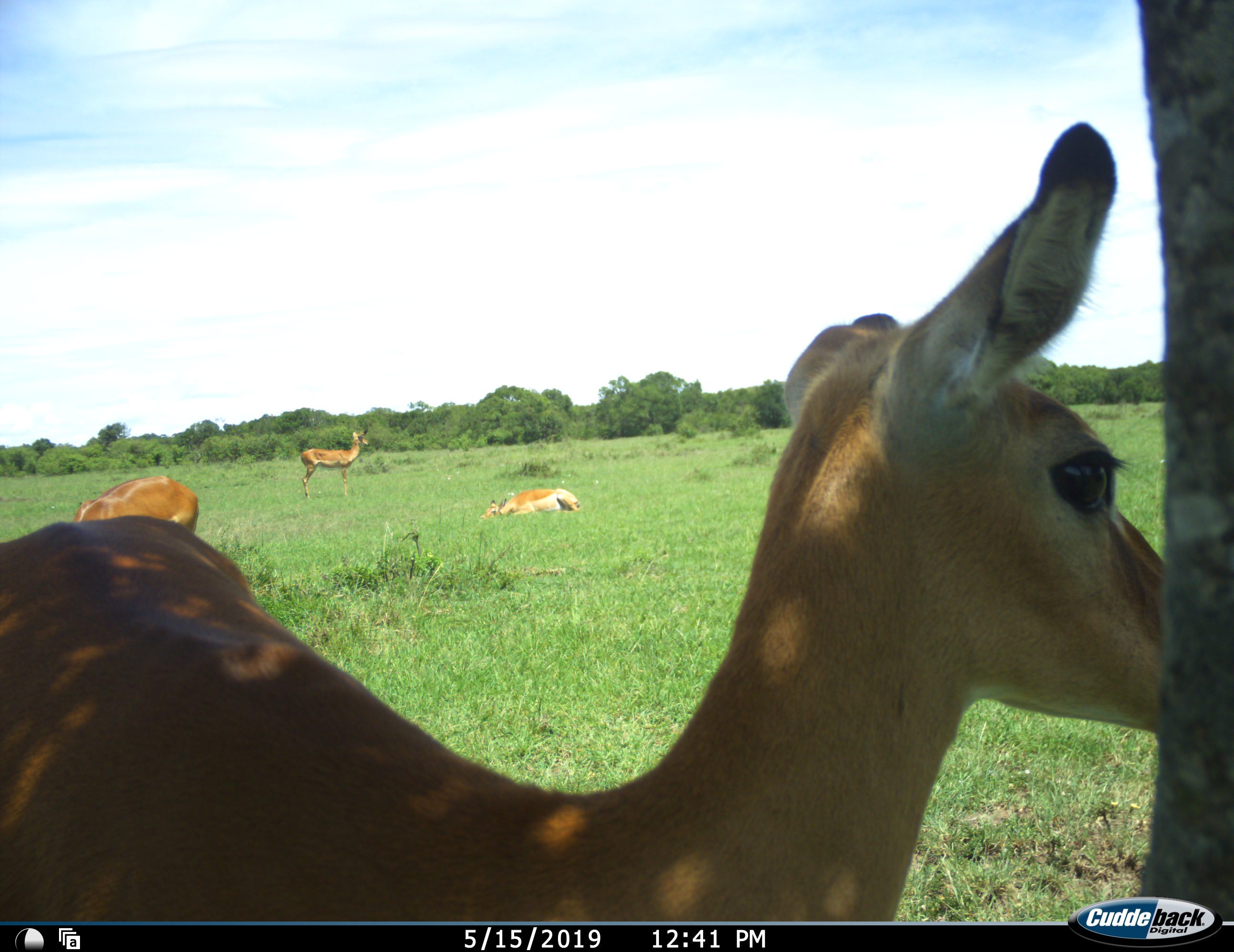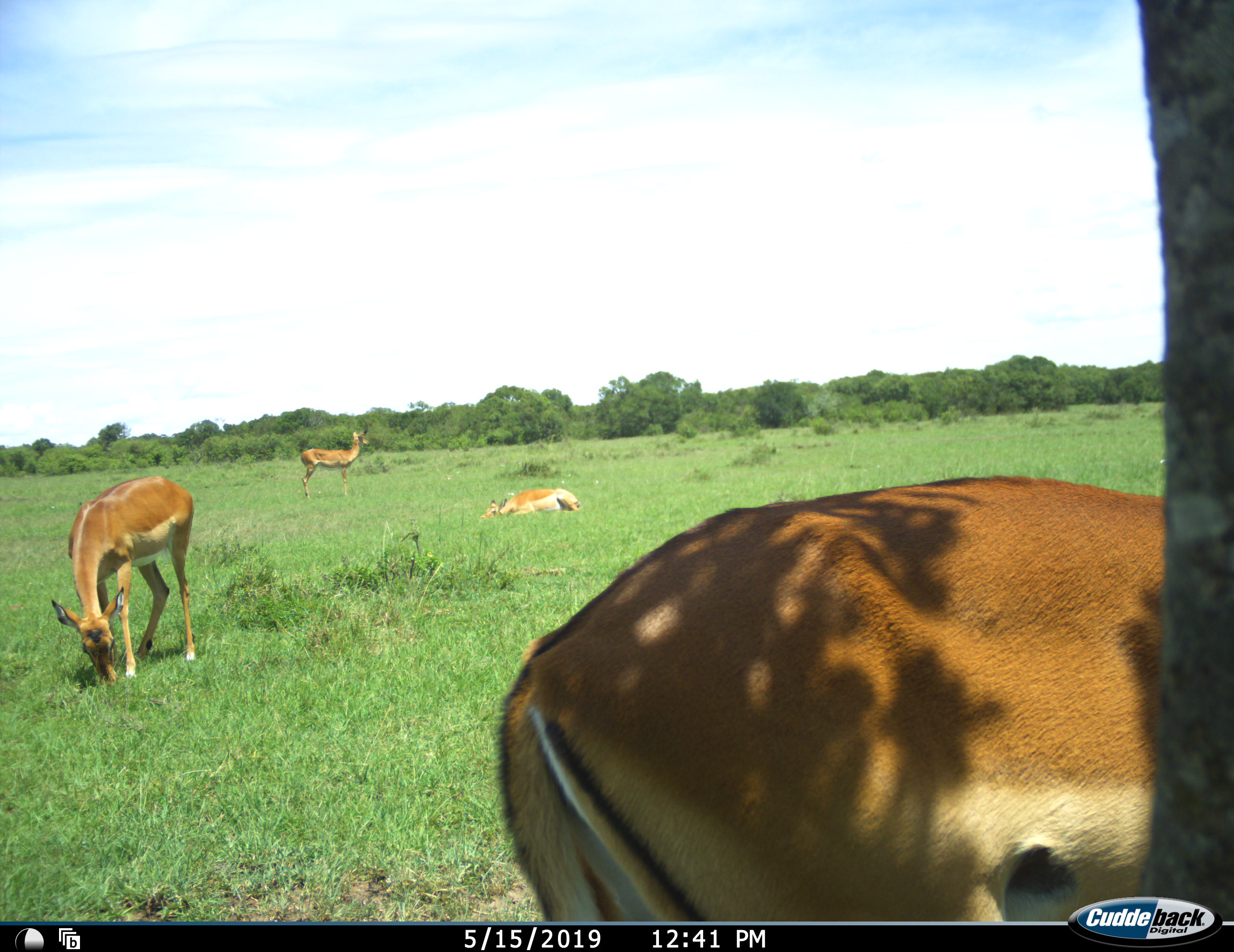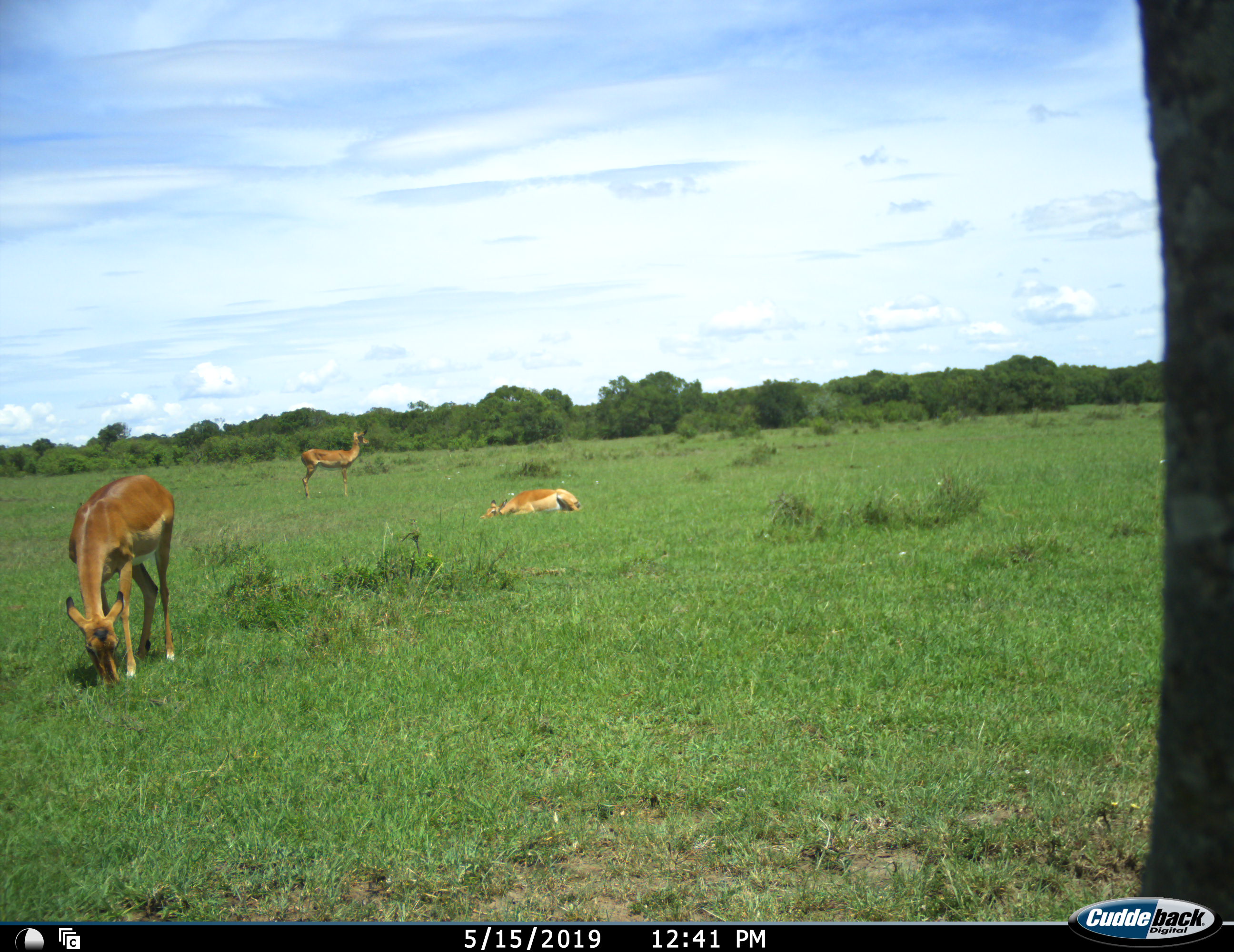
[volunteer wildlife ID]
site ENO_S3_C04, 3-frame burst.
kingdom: Animalia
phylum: Chordata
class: Mammalia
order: Artiodactyla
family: Bovidae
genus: Aepyceros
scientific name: Aepyceros melampus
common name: impala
Impala (Aepyceros melampus), count 4. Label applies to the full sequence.